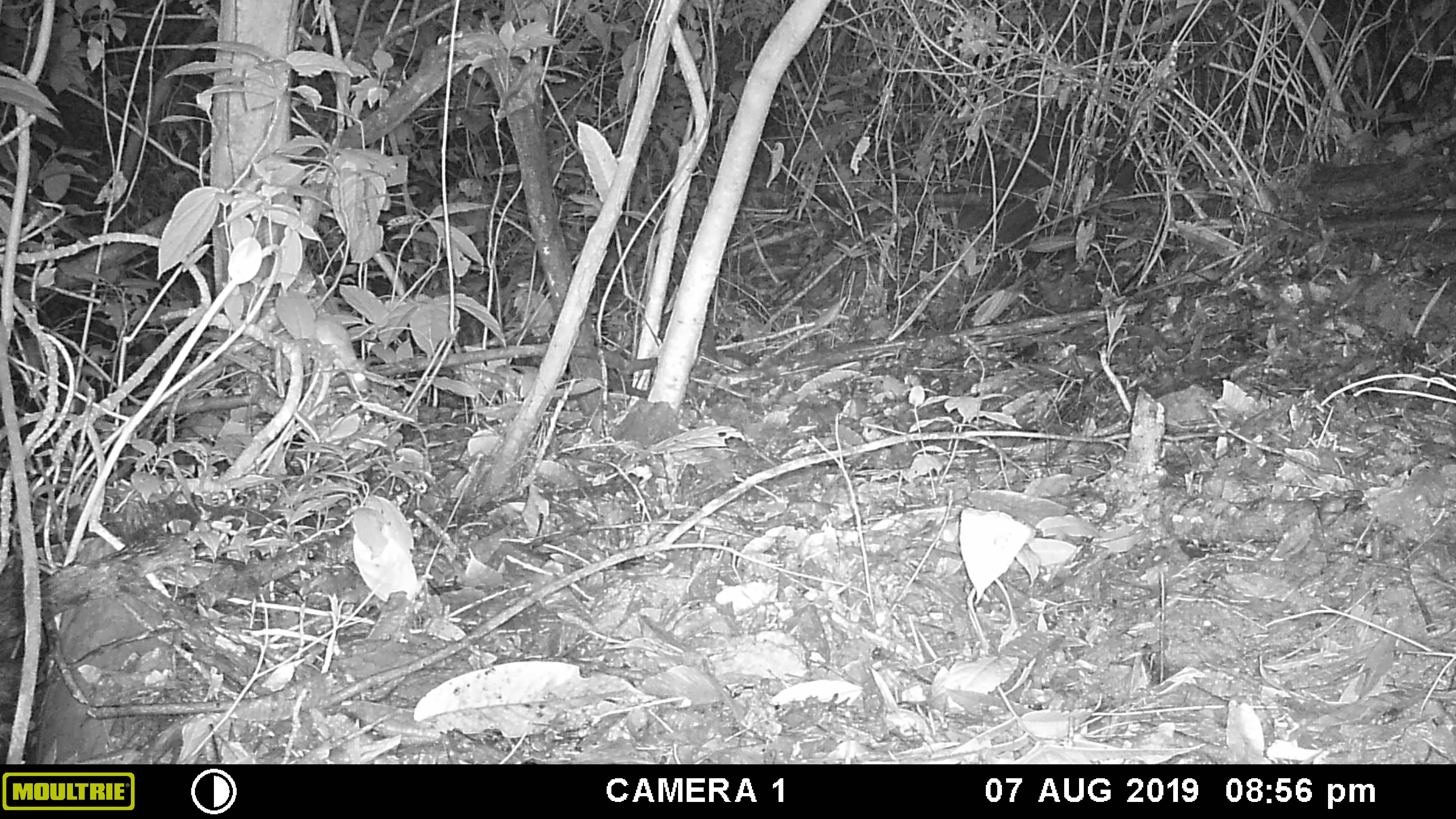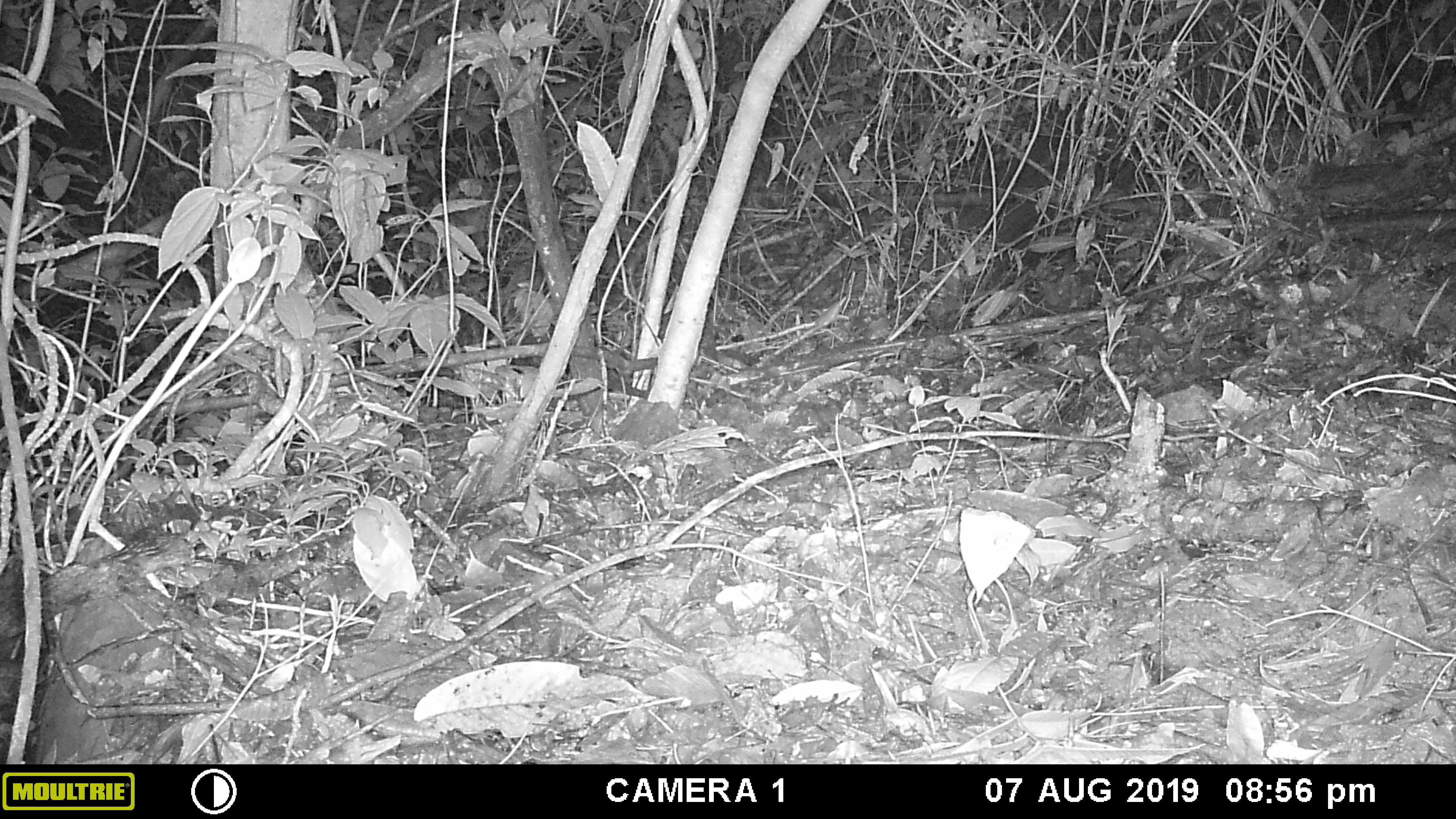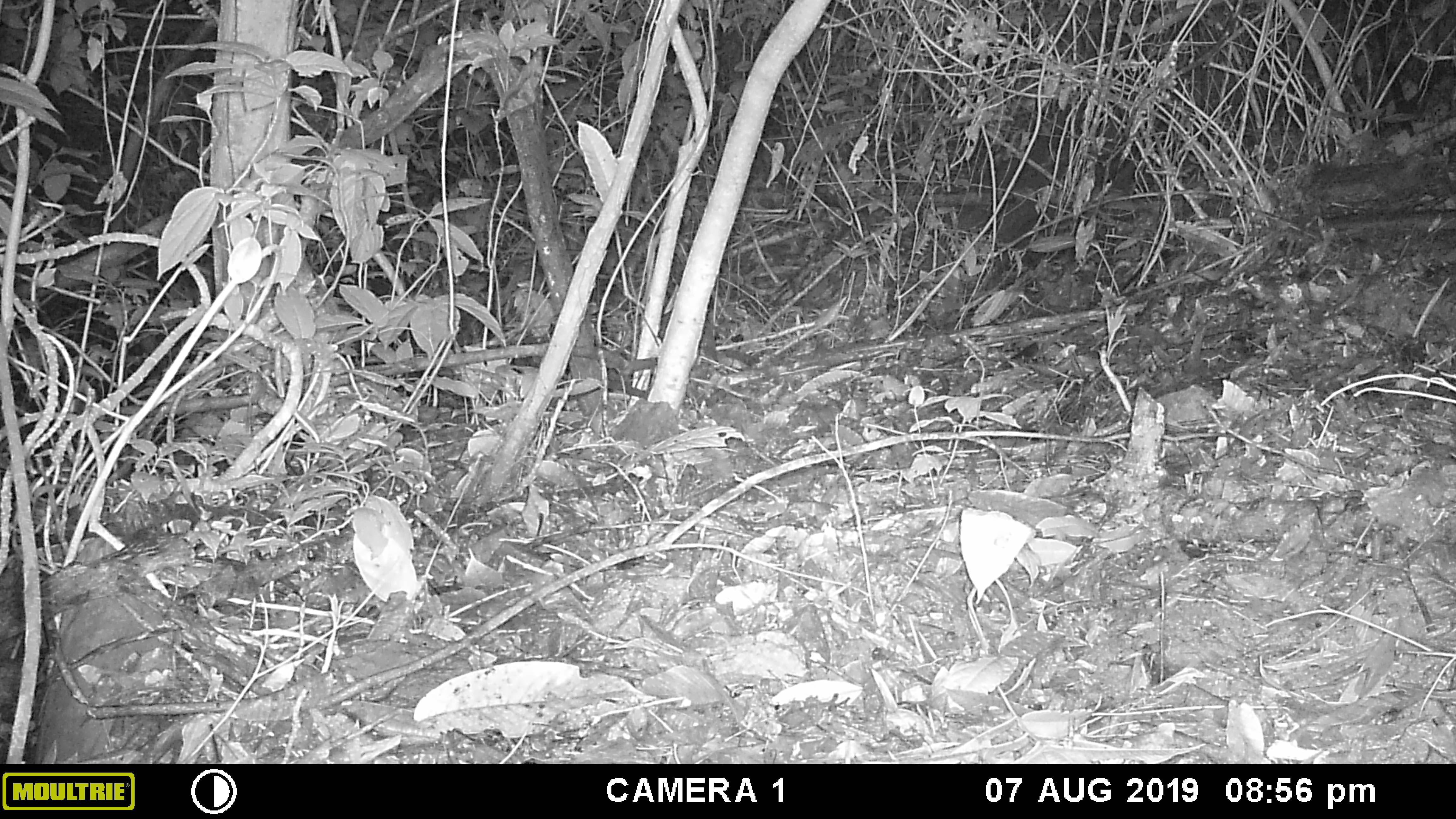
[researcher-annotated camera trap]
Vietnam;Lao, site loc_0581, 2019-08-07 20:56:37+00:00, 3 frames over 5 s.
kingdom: Animalia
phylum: Chordata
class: Mammalia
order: Rodentia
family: Muridae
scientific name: Muridae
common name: old-world mice and rats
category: unidentified murid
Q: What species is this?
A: Unidentified murid (old-world mice and rats) (Muridae).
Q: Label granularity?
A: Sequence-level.